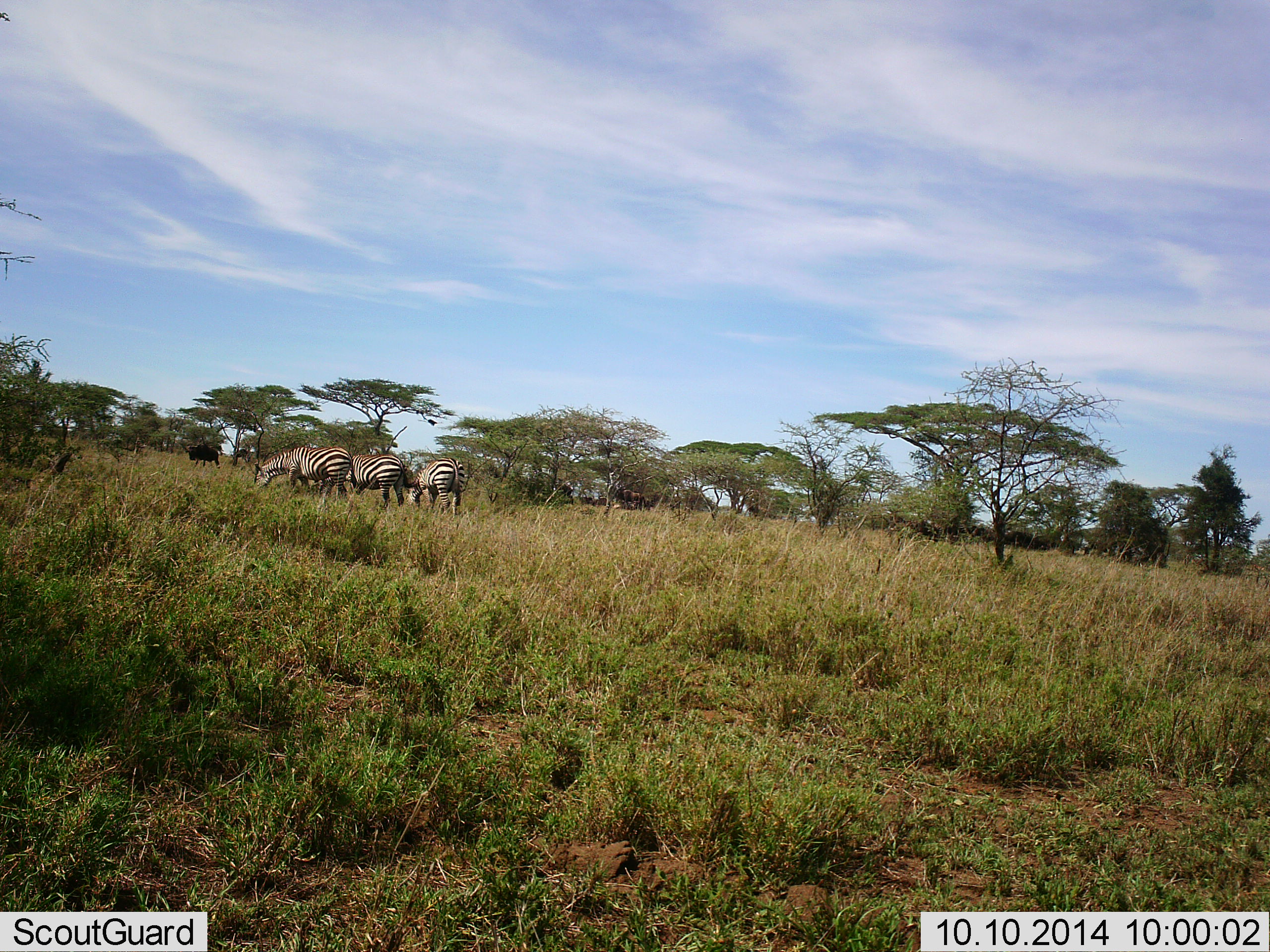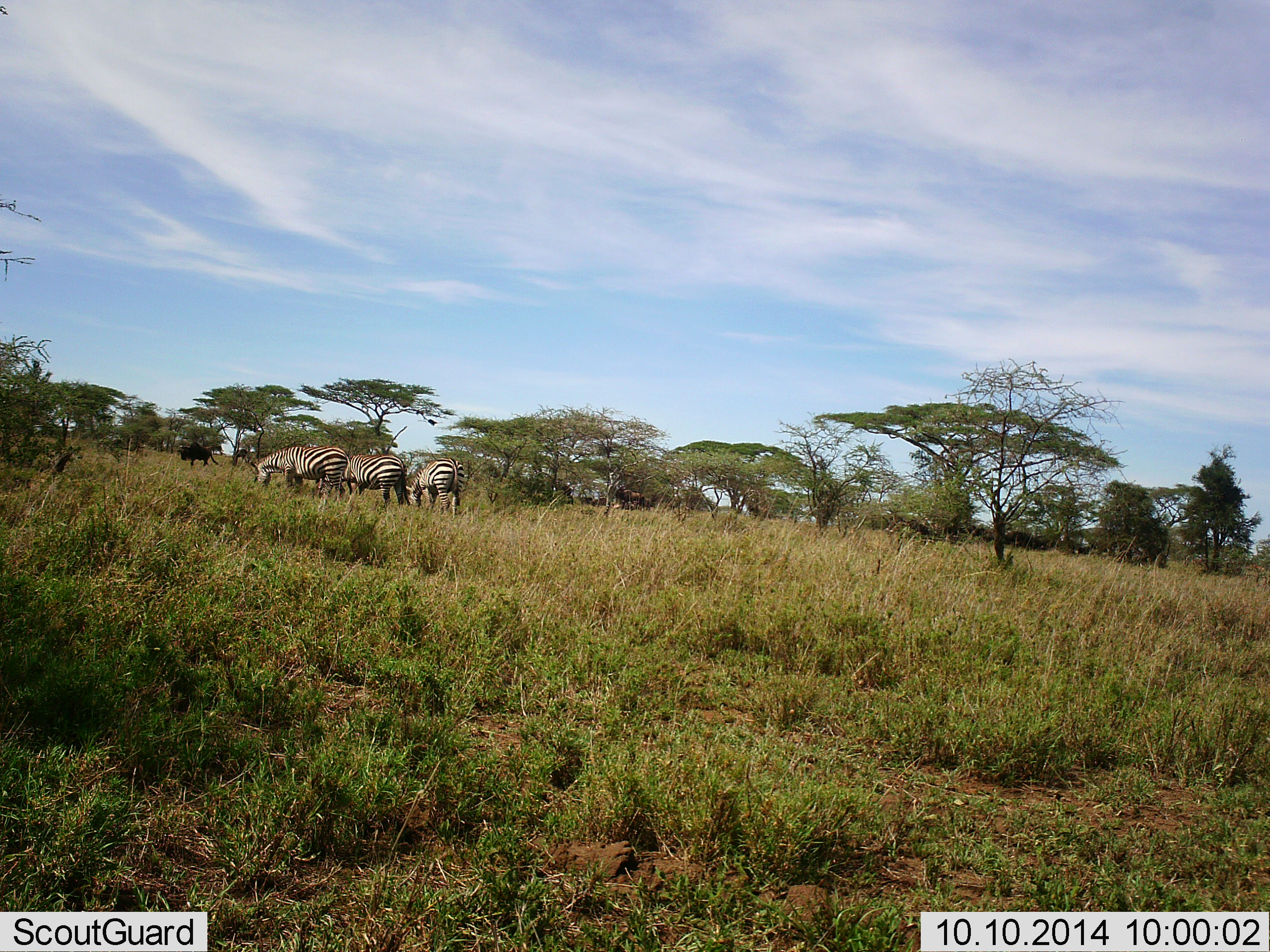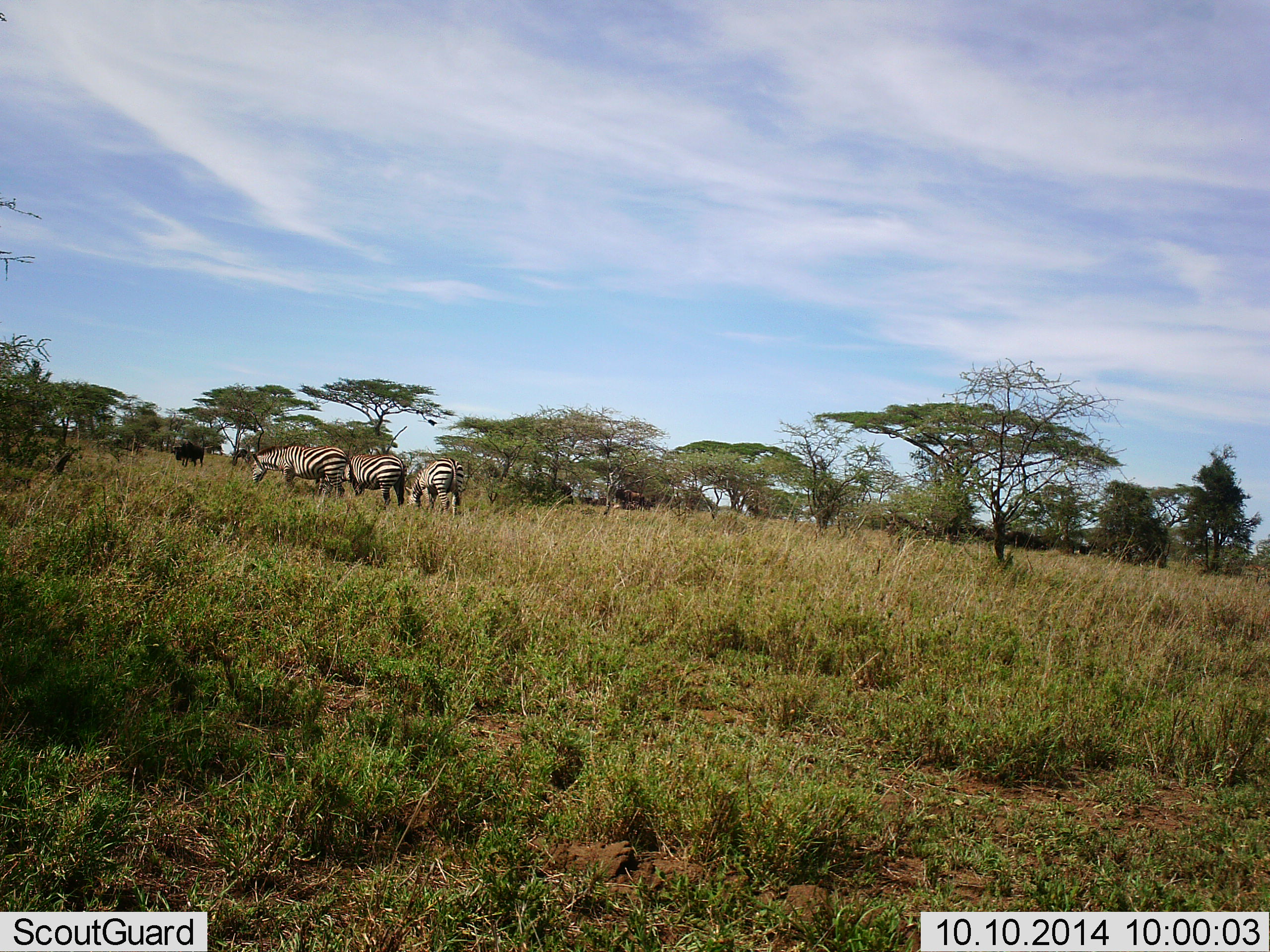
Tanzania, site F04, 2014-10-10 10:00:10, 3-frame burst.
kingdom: Animalia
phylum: Chordata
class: Mammalia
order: Perissodactyla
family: Equidae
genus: Equus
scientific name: Equus quagga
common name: plains zebra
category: zebra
Zebra (plains zebra) (Equus quagga), count 3. Behavior (volunteer vote fractions): standing 29%, resting 0%, moving 0%, interacting 0%. Young present (vote fraction): 0%. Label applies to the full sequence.